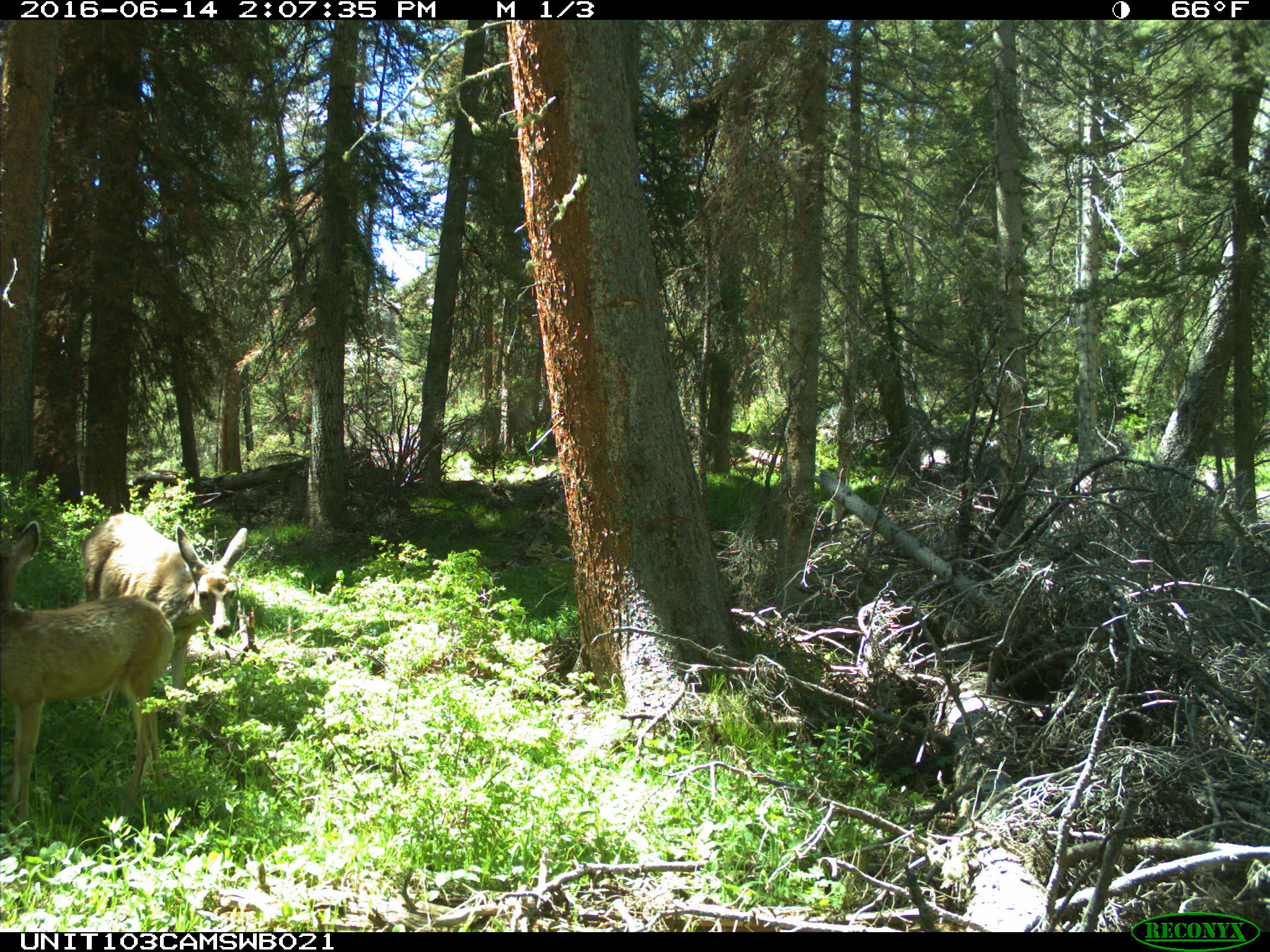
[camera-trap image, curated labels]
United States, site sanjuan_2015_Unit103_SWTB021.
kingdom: Animalia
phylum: Chordata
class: Mammalia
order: Artiodactyla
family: Cervidae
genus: Odocoileus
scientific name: Odocoileus hemionus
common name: mule deer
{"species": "Odocoileus hemionus (mule deer)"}